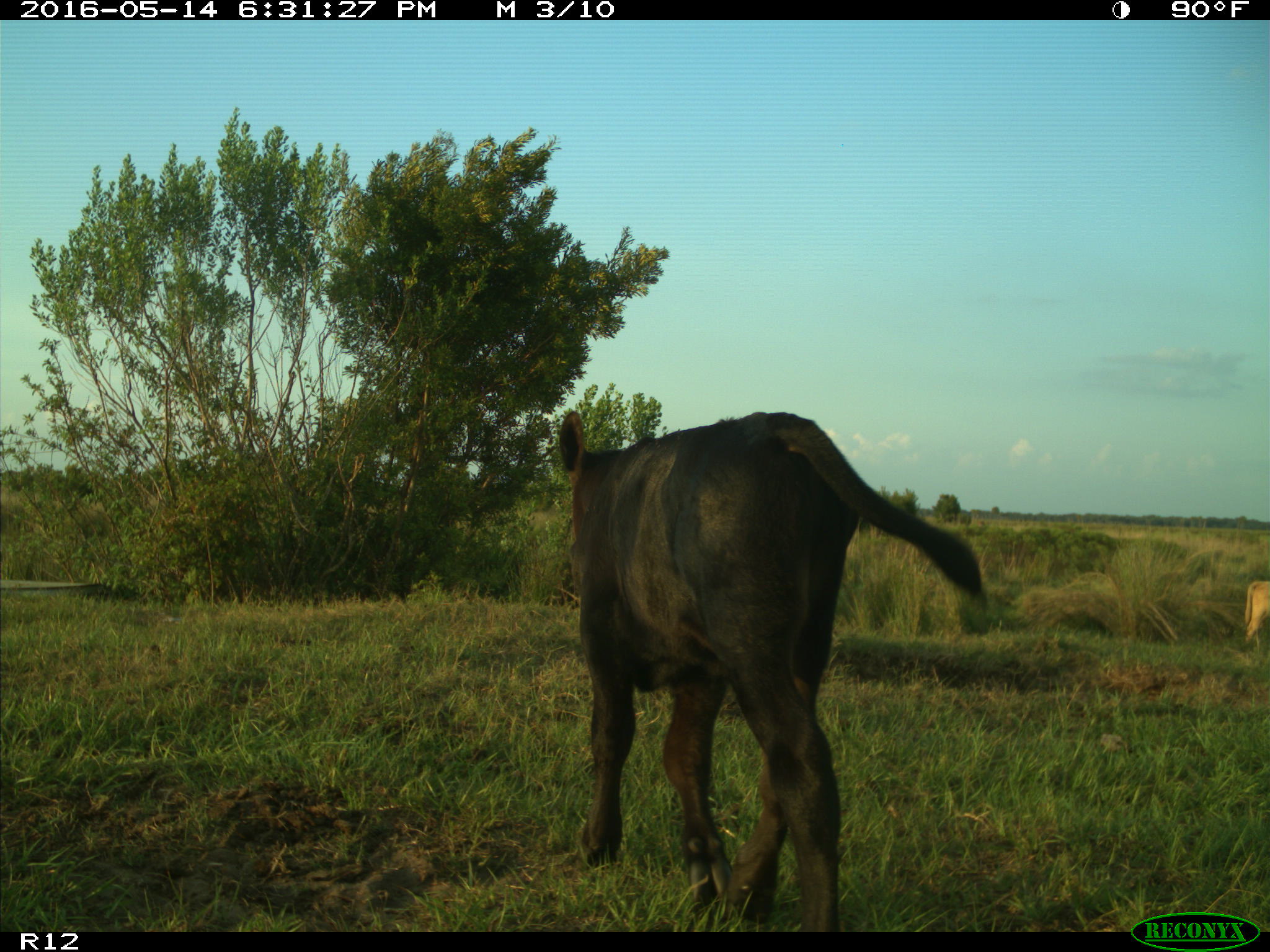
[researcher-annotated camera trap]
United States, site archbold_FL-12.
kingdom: Animalia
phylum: Chordata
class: Mammalia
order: Artiodactyla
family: Bovidae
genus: Bos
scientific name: Bos taurus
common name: domestic cow